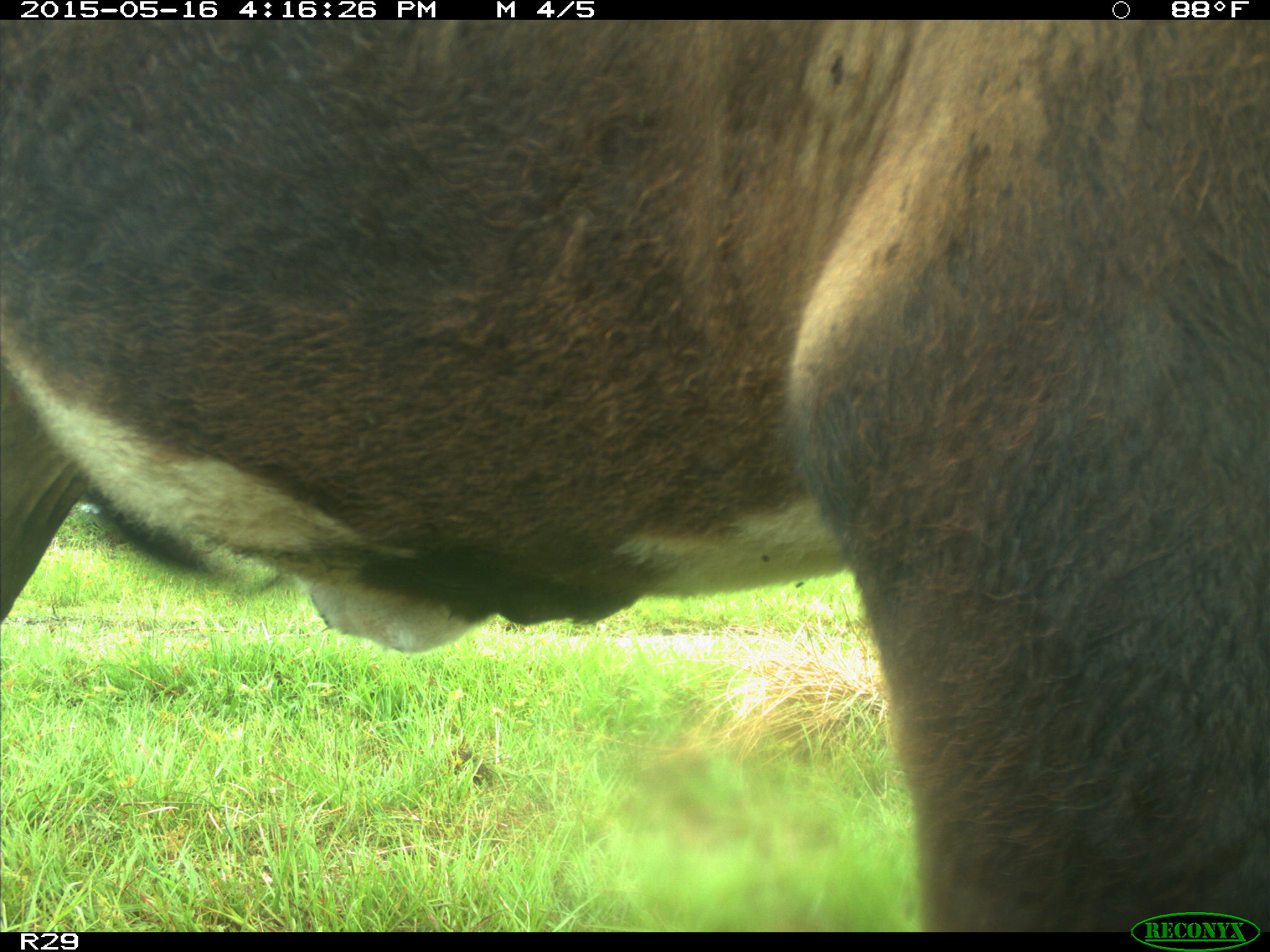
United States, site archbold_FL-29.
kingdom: Animalia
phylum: Chordata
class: Mammalia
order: Artiodactyla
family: Bovidae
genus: Bos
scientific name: Bos taurus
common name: domestic cow